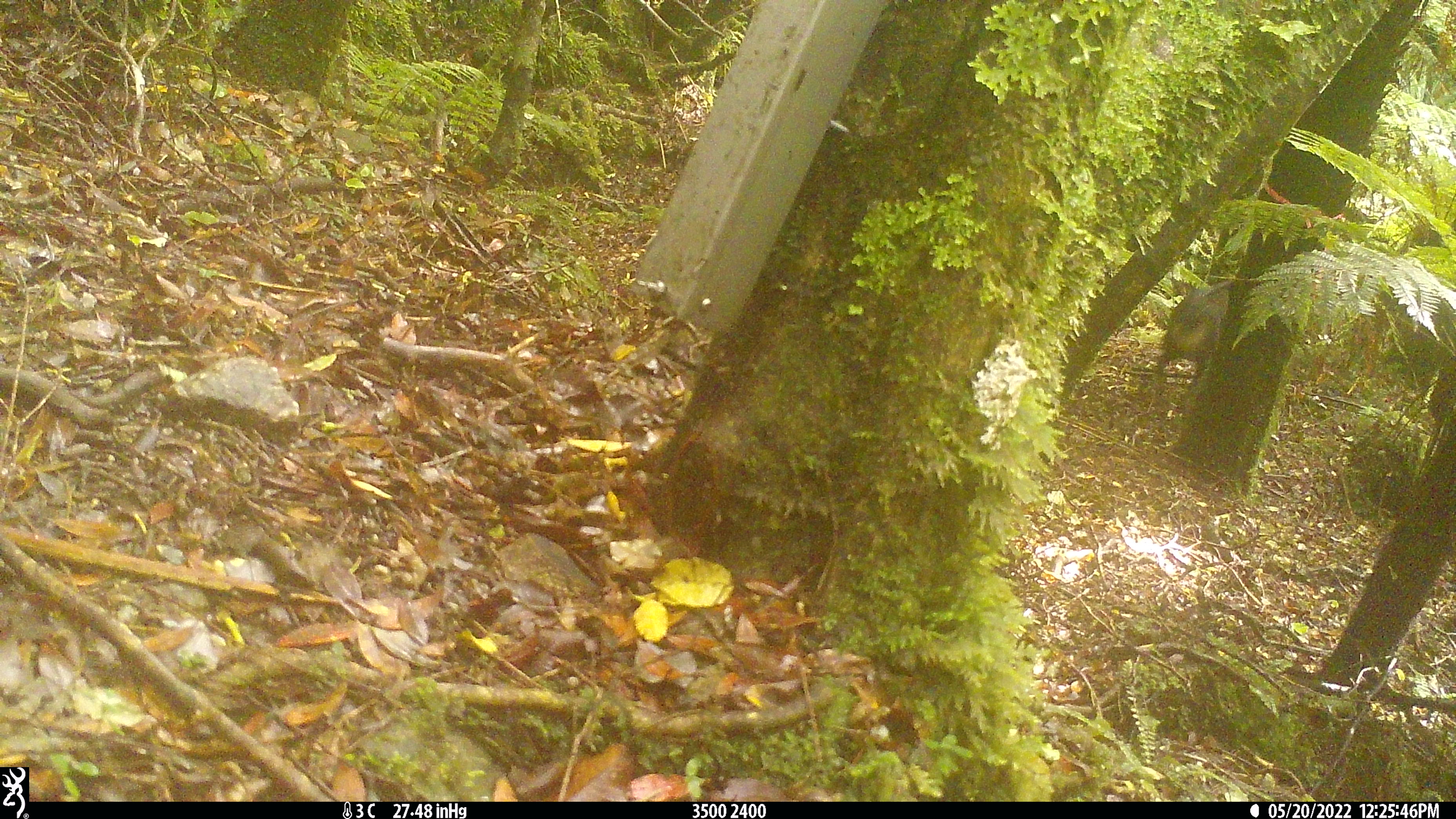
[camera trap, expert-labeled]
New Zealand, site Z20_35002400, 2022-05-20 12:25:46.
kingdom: Animalia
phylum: Chordata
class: Mammalia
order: Artiodactyla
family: Bovidae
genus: Rupicapra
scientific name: Rupicapra rupicapra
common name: alpine chamois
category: chamois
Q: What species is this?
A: Chamois (alpine chamois) (Rupicapra rupicapra).